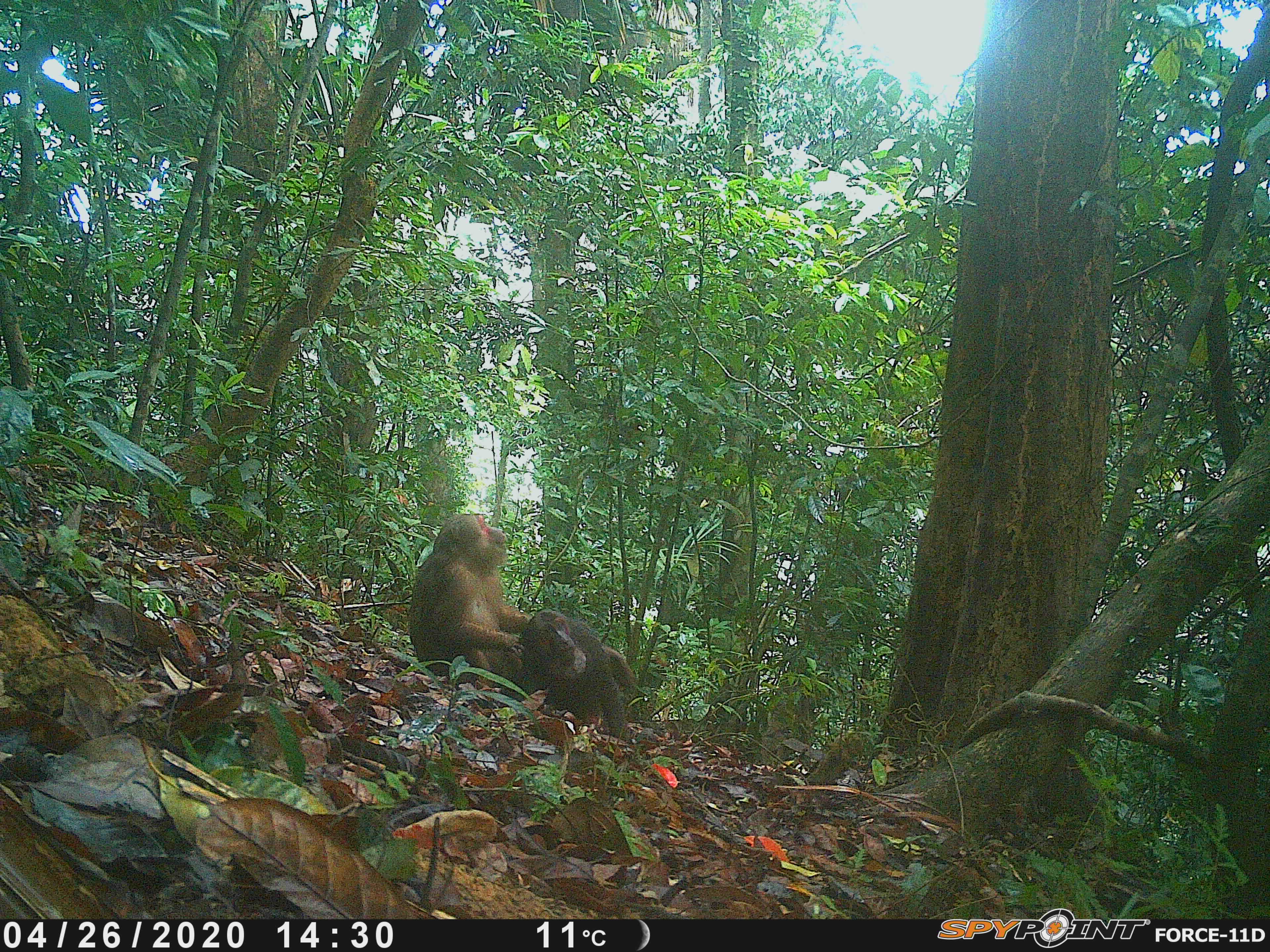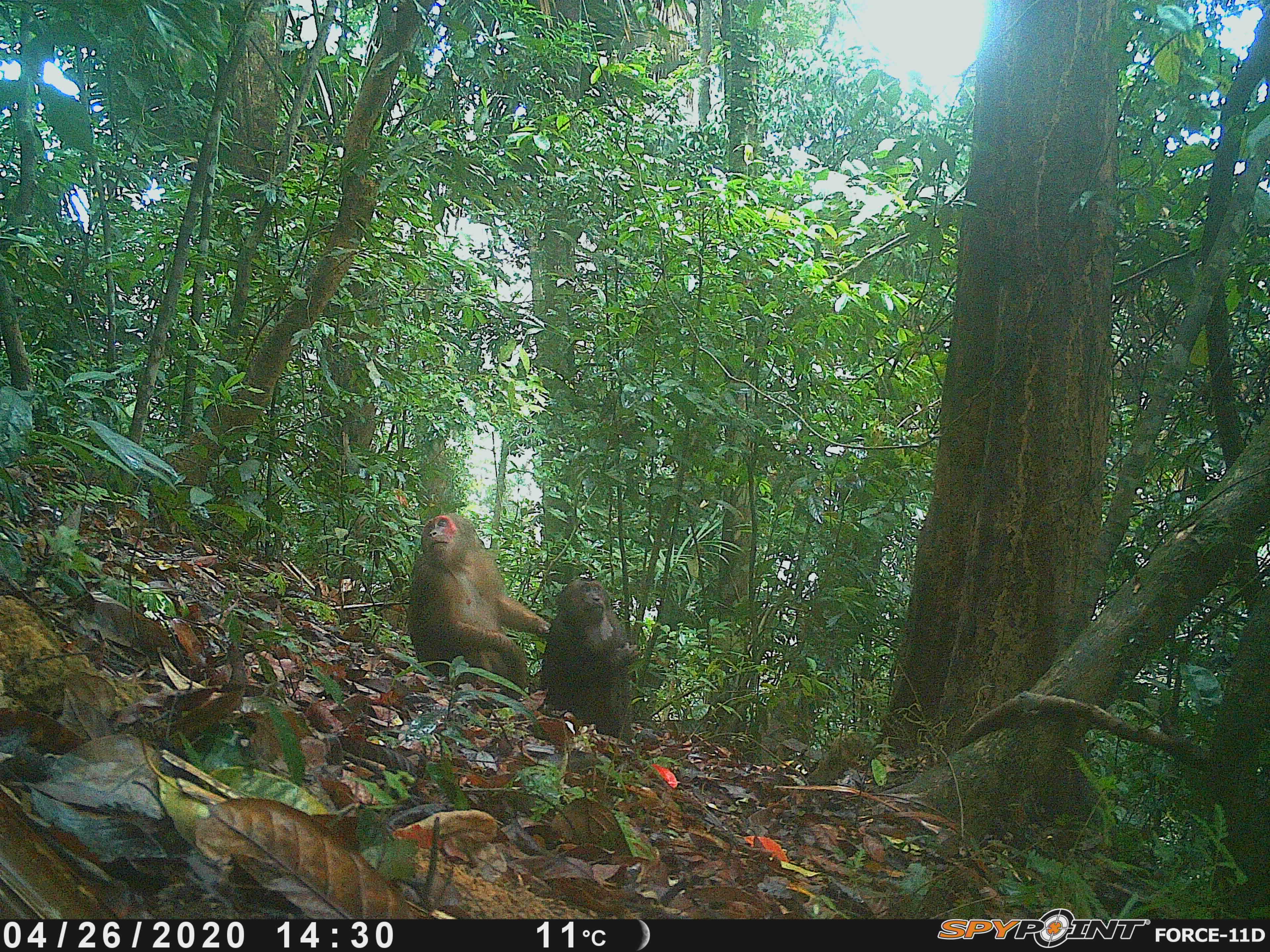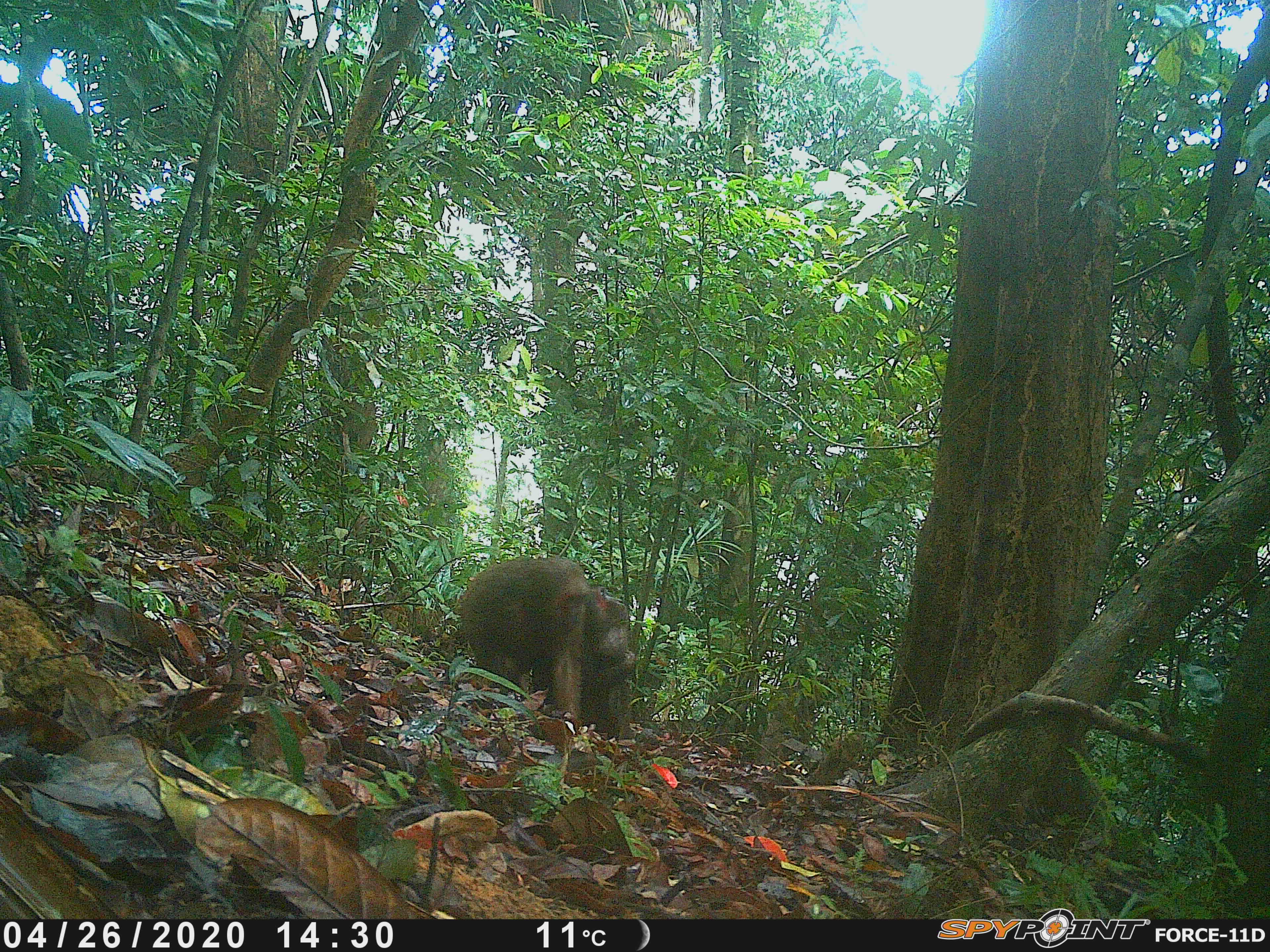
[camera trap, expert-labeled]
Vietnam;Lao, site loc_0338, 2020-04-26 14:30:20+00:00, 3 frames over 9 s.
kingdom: Animalia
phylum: Chordata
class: Mammalia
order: Primates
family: Cercopithecidae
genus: Macaca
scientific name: Macaca arctoides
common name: stump-tailed macaque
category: stump tailed macaque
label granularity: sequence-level